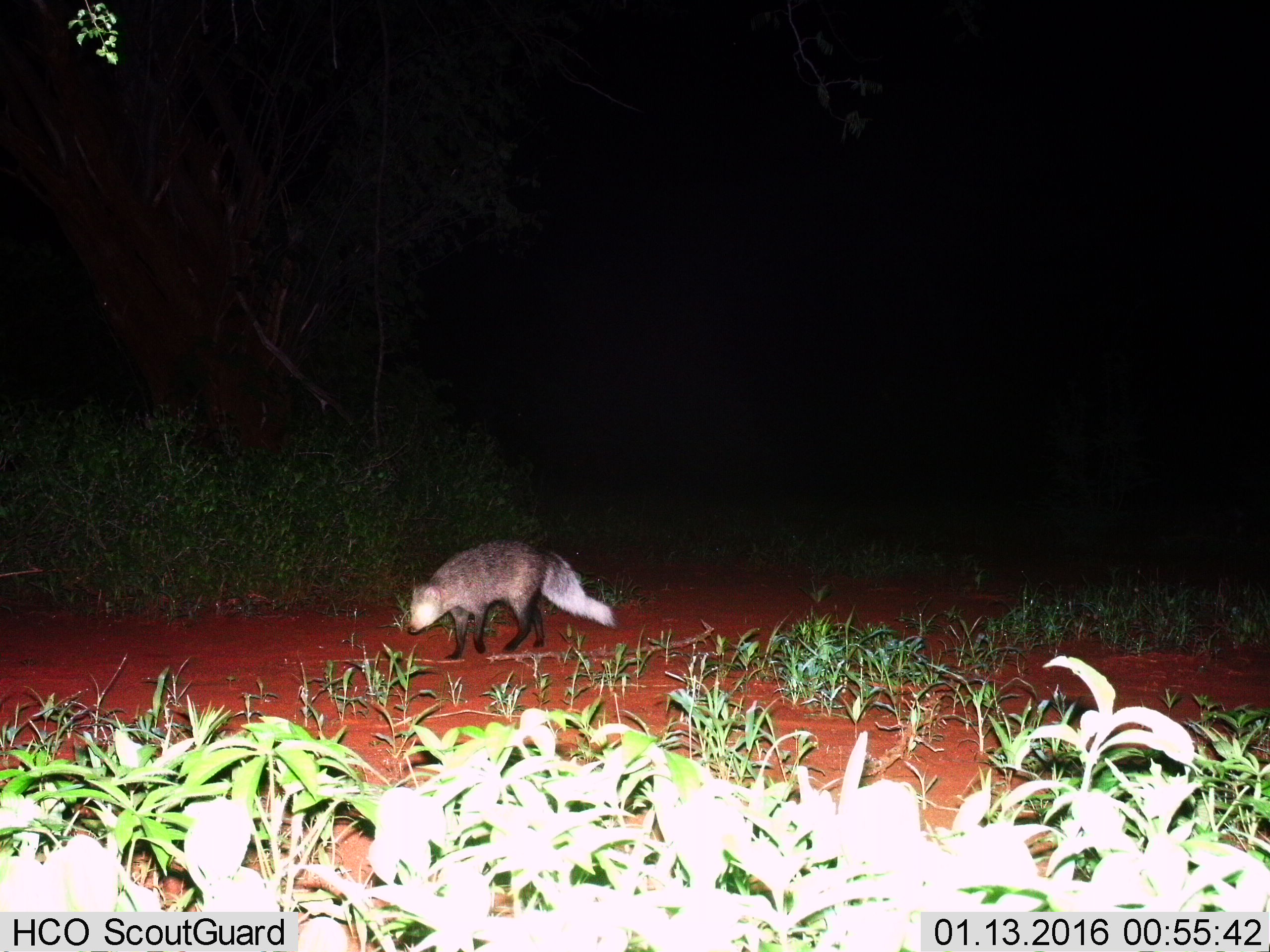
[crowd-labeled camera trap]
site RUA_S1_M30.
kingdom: Animalia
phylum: Chordata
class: Mammalia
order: Carnivora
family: Herpestidae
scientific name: Herpestidae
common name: mongoose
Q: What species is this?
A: Mongoose (Herpestidae).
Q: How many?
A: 1.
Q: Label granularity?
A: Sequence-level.